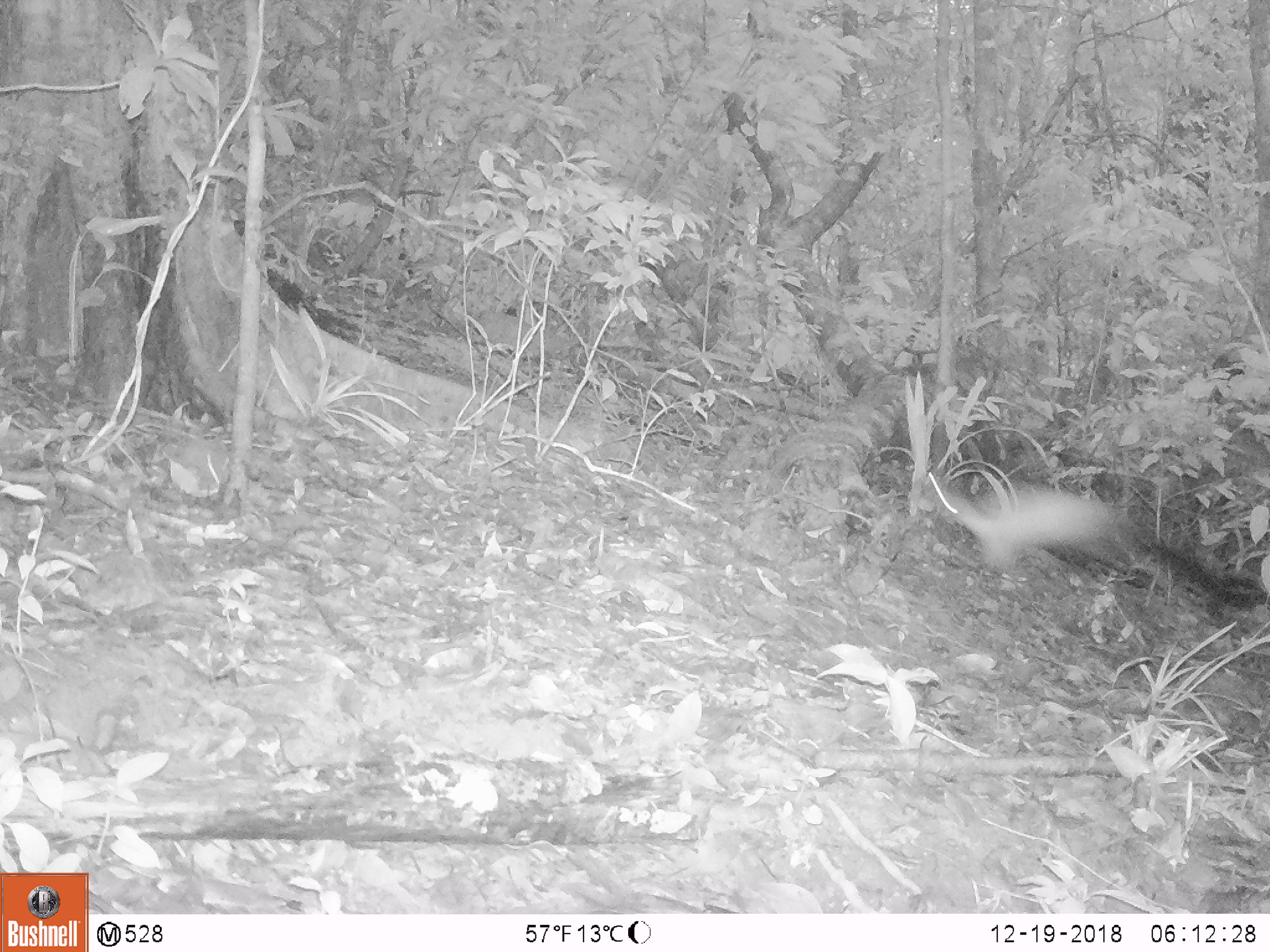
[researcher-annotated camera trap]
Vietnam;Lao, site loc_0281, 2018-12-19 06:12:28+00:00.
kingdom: Animalia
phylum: Chordata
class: Mammalia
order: Carnivora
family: Mustelidae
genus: Martes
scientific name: Martes flavigula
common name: yellow-throated marten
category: yellow throated marten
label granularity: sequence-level